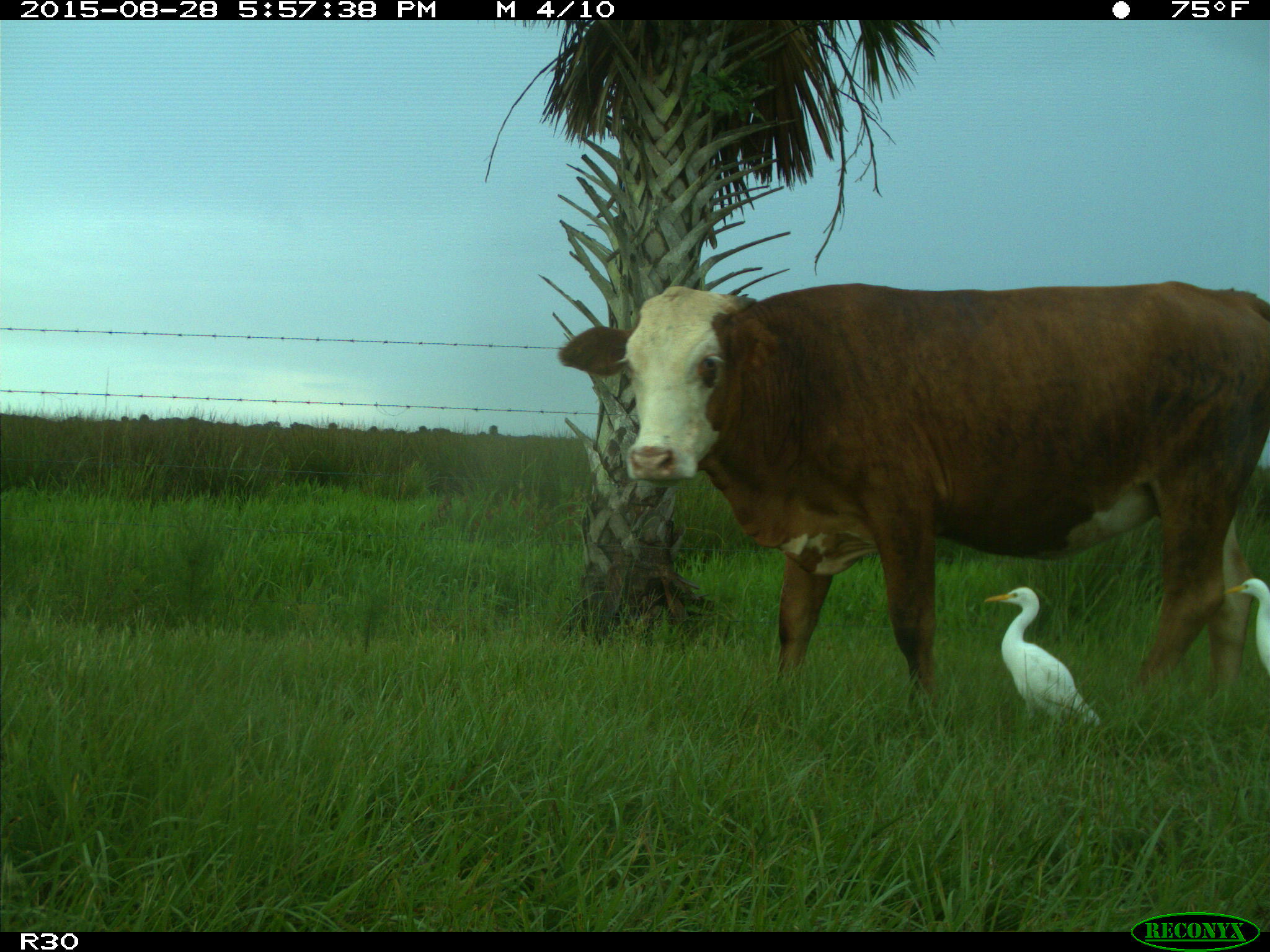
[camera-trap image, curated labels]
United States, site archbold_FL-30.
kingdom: Animalia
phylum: Chordata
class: Mammalia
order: Artiodactyla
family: Bovidae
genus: Bos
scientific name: Bos taurus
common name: domestic cow